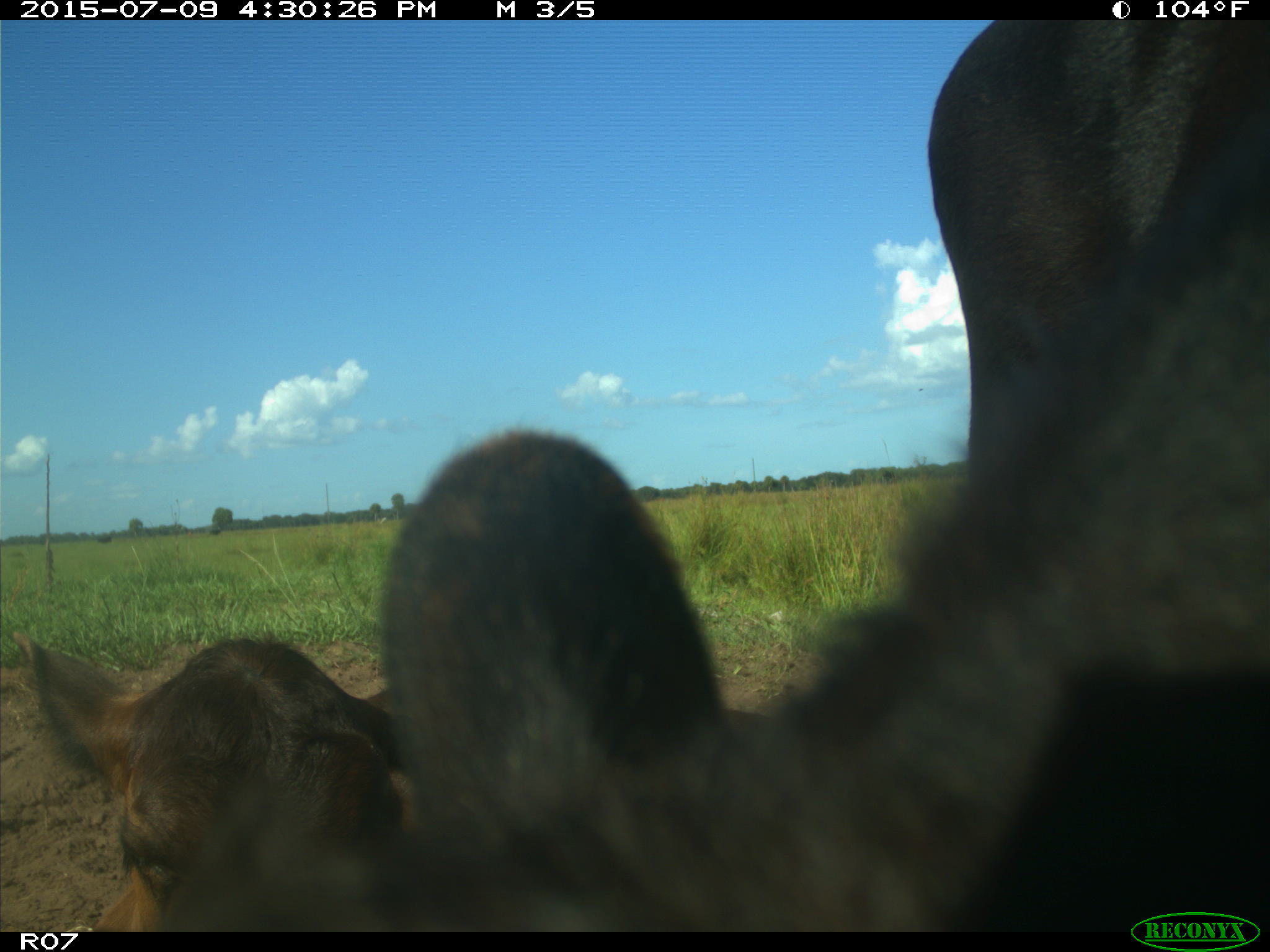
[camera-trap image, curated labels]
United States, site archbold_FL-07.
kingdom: Animalia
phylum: Chordata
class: Mammalia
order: Artiodactyla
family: Bovidae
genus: Bos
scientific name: Bos taurus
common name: domestic cow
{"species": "Bos taurus (domestic cow)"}